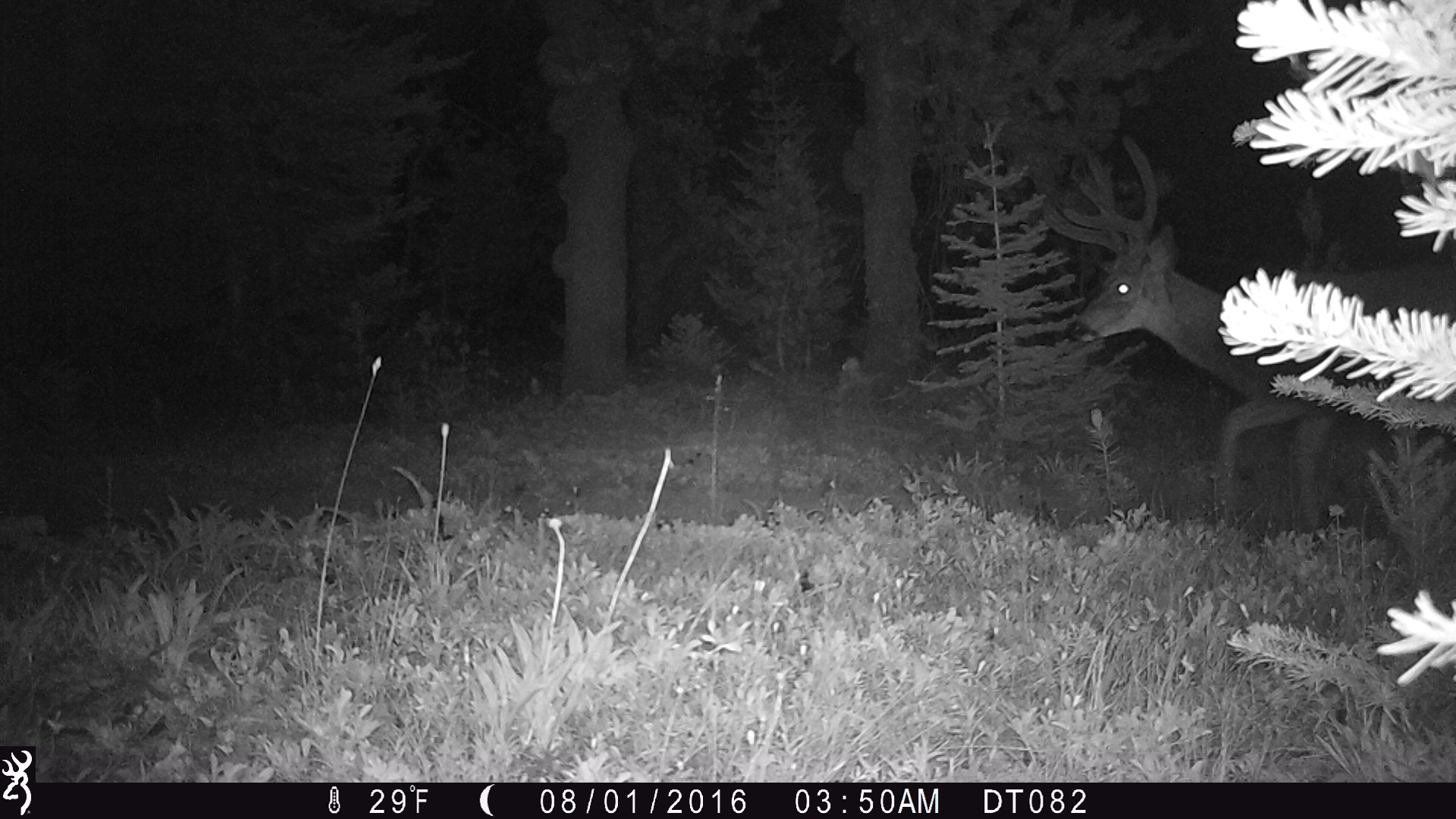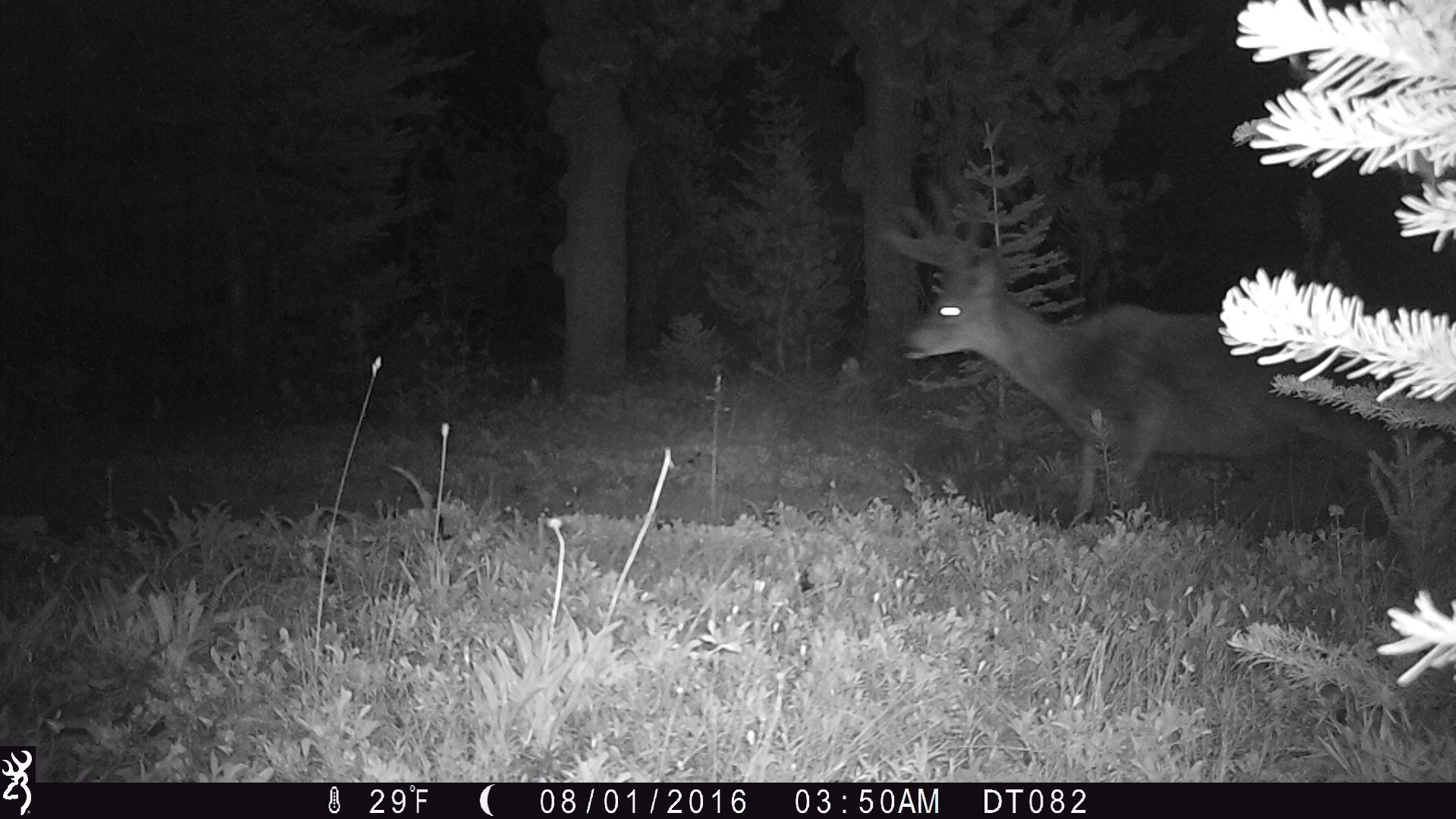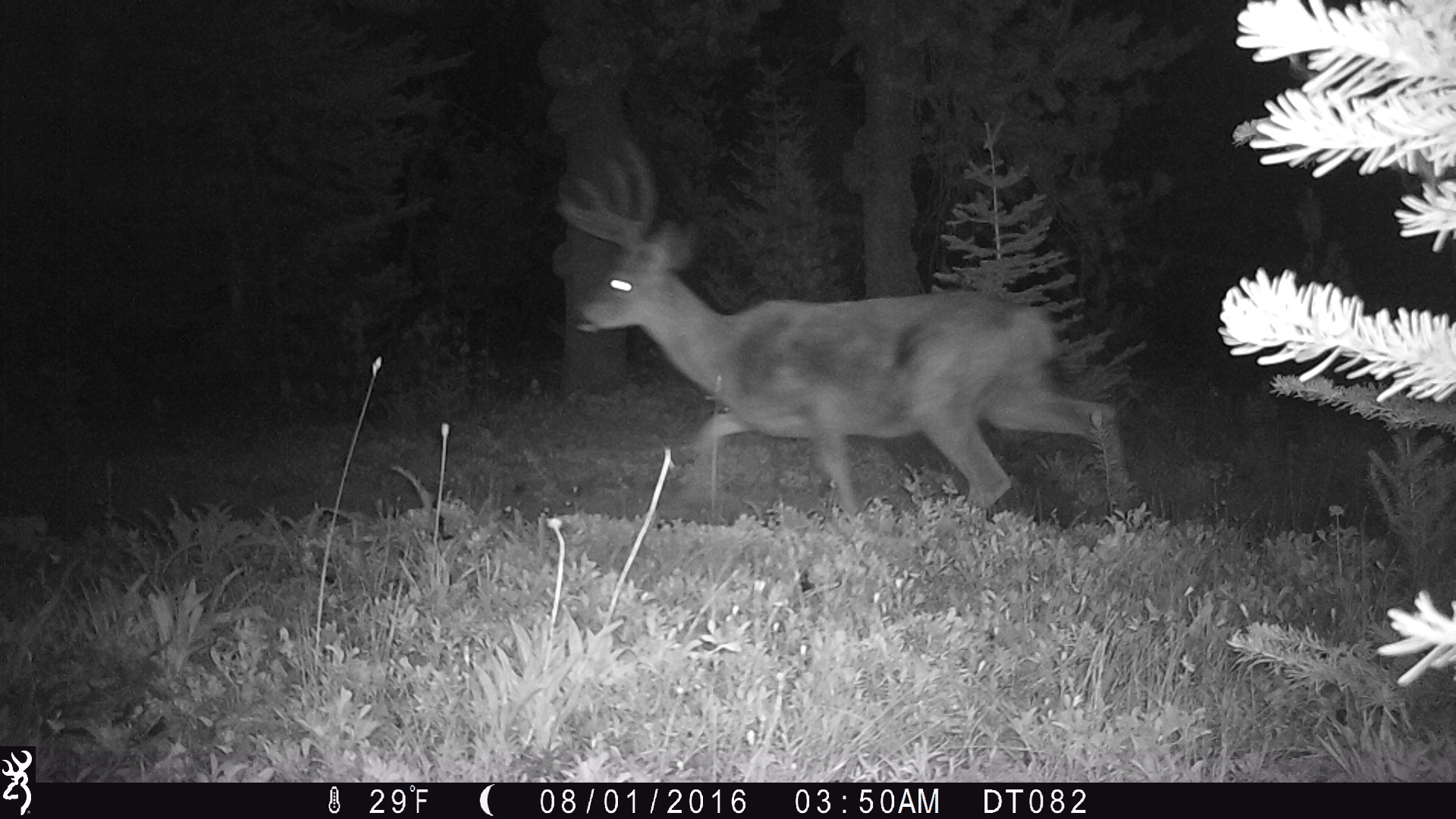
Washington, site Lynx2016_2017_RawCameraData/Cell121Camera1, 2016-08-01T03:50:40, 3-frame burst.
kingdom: Animalia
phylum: Chordata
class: Mammalia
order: Artiodactyla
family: Cervidae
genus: Odocoileus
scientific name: Odocoileus hemionus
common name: mule deer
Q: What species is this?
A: Odocoileus hemionus (mule deer).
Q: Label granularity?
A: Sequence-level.